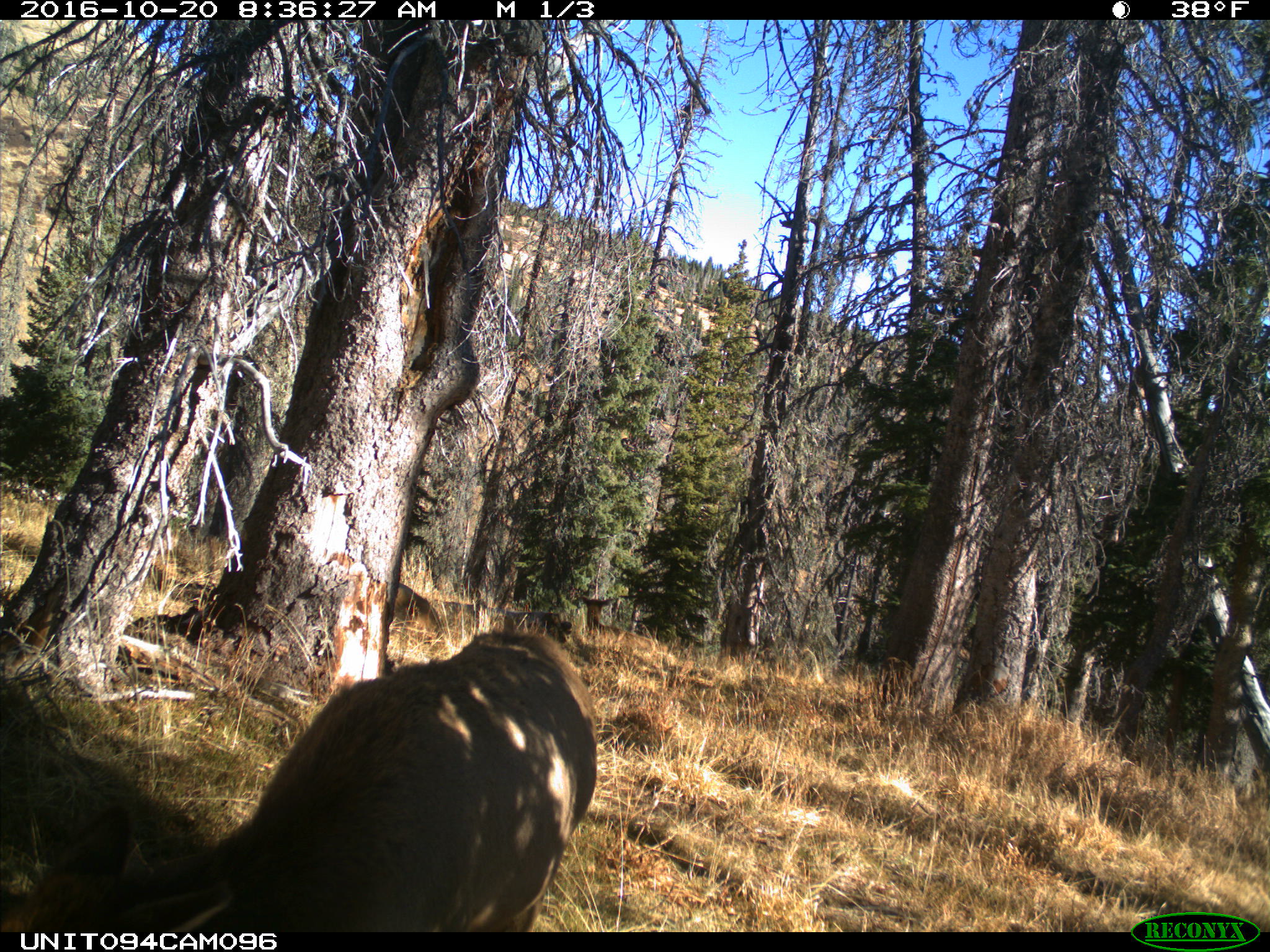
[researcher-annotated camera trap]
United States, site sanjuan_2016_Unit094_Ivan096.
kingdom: Animalia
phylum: Chordata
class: Mammalia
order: Artiodactyla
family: Cervidae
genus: Cervus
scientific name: Cervus elaphus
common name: red deer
Cervus elaphus (red deer).